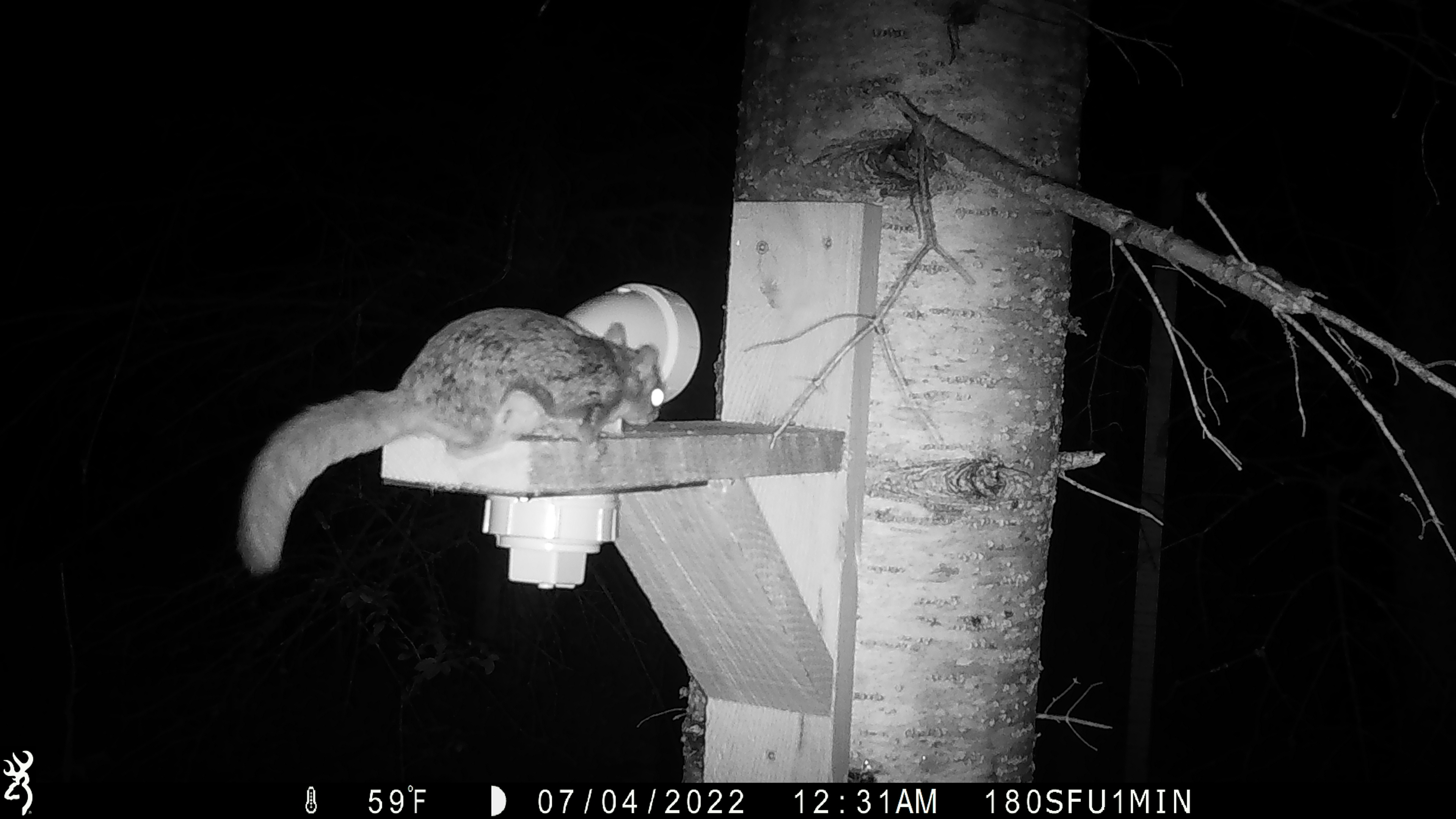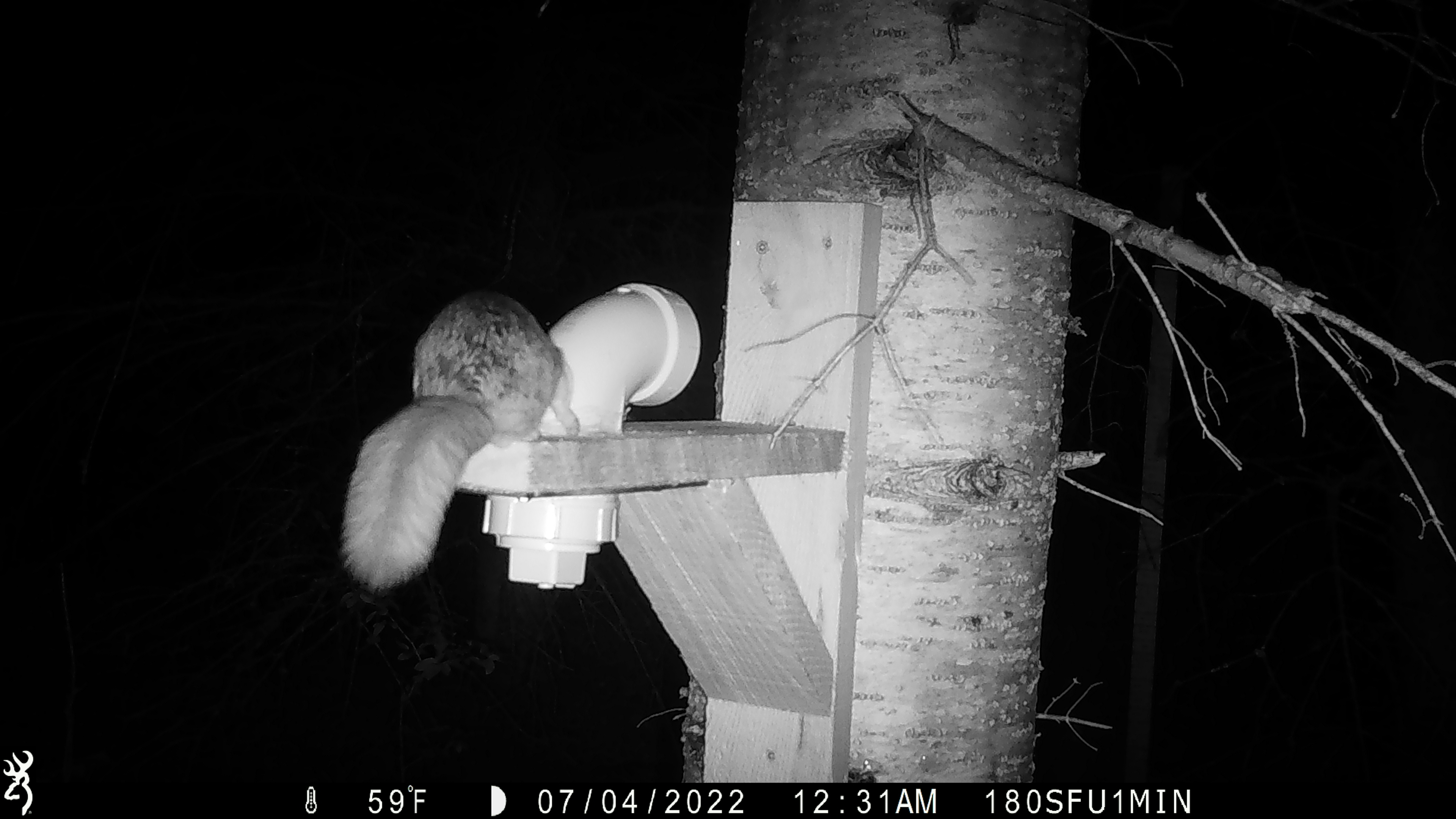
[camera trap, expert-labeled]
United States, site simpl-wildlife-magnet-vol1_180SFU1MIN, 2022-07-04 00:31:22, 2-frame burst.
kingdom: Animalia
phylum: Chordata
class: Mammalia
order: Rodentia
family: Sciuridae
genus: Glaucomys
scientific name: Glaucomys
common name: flying squirrel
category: flying squirrel sp.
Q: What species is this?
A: Flying squirrel sp. (flying squirrel) (Glaucomys).